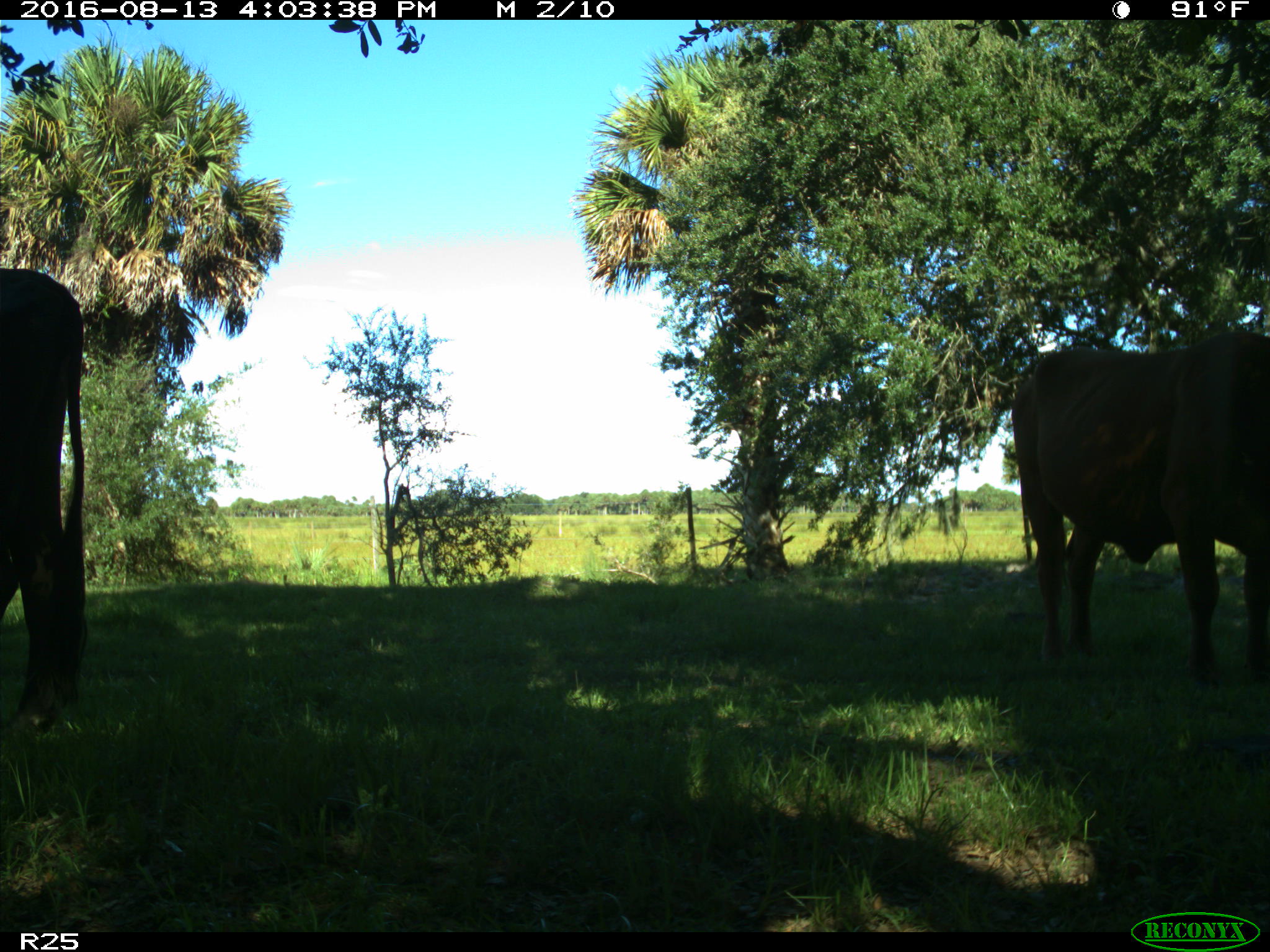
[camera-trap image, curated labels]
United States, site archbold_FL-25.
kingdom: Animalia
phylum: Chordata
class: Mammalia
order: Artiodactyla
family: Bovidae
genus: Bos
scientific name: Bos taurus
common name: domestic cow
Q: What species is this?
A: Bos taurus (domestic cow).